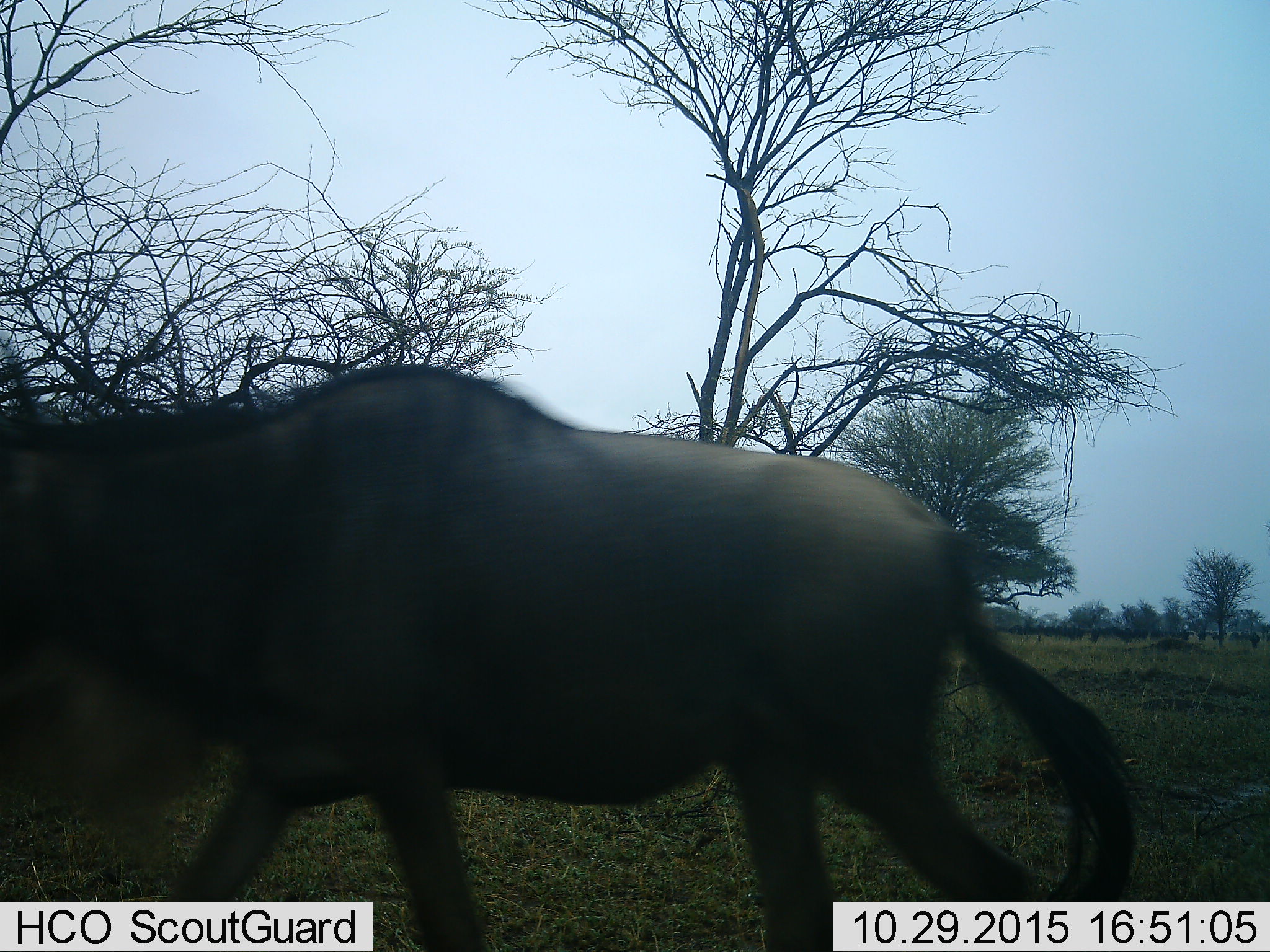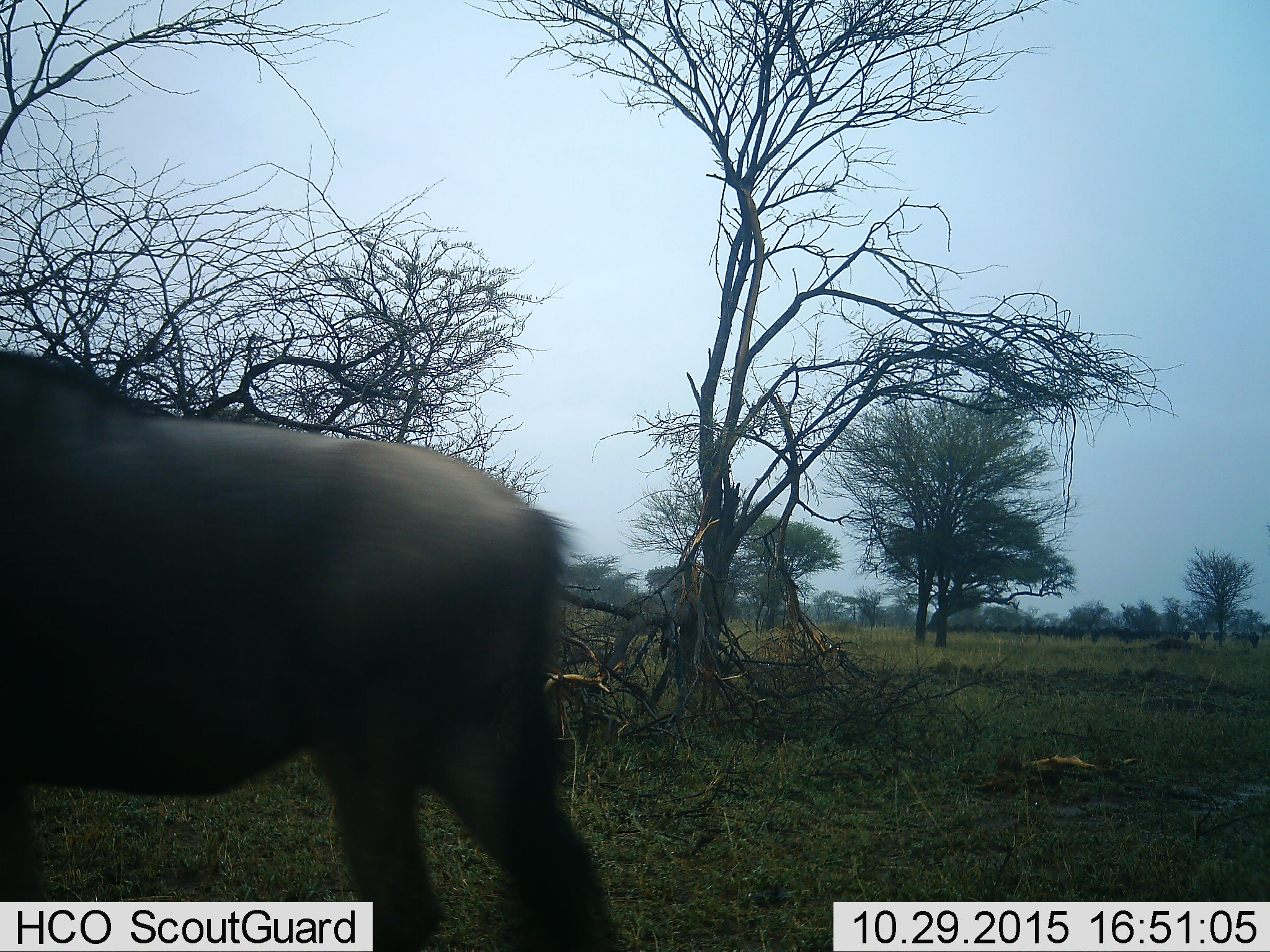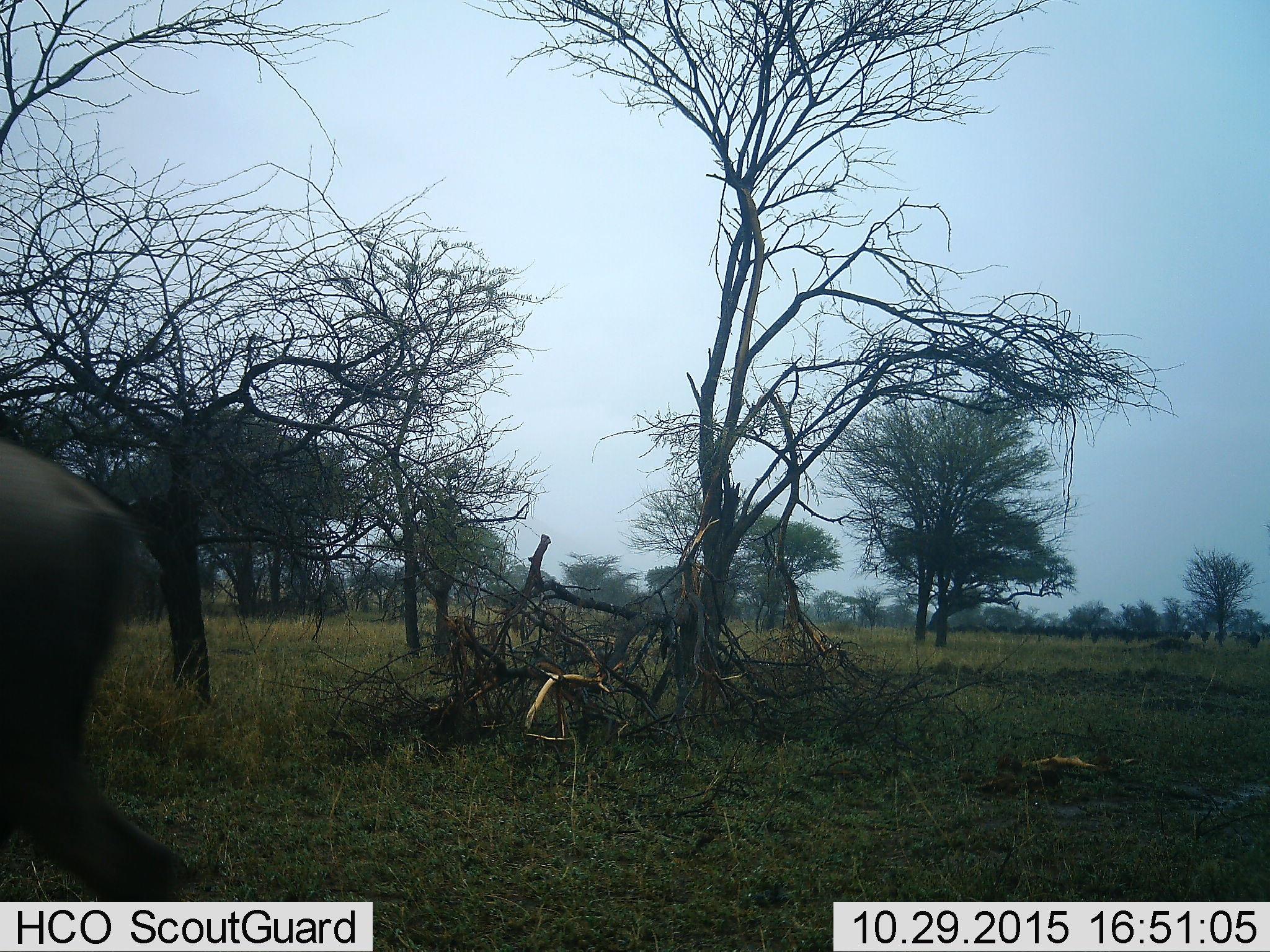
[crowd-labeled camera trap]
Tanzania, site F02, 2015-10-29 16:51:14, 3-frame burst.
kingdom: Animalia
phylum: Chordata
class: Mammalia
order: Artiodactyla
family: Bovidae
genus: Connochaetes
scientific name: Connochaetes taurinus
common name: blue wildebeest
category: wildebeest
Wildebeest (blue wildebeest) (Connochaetes taurinus), count 1. Behavior (volunteer vote fractions): standing 23%, resting 0%, moving 92%, interacting 0%. Young present (vote fraction): 0%. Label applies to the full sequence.